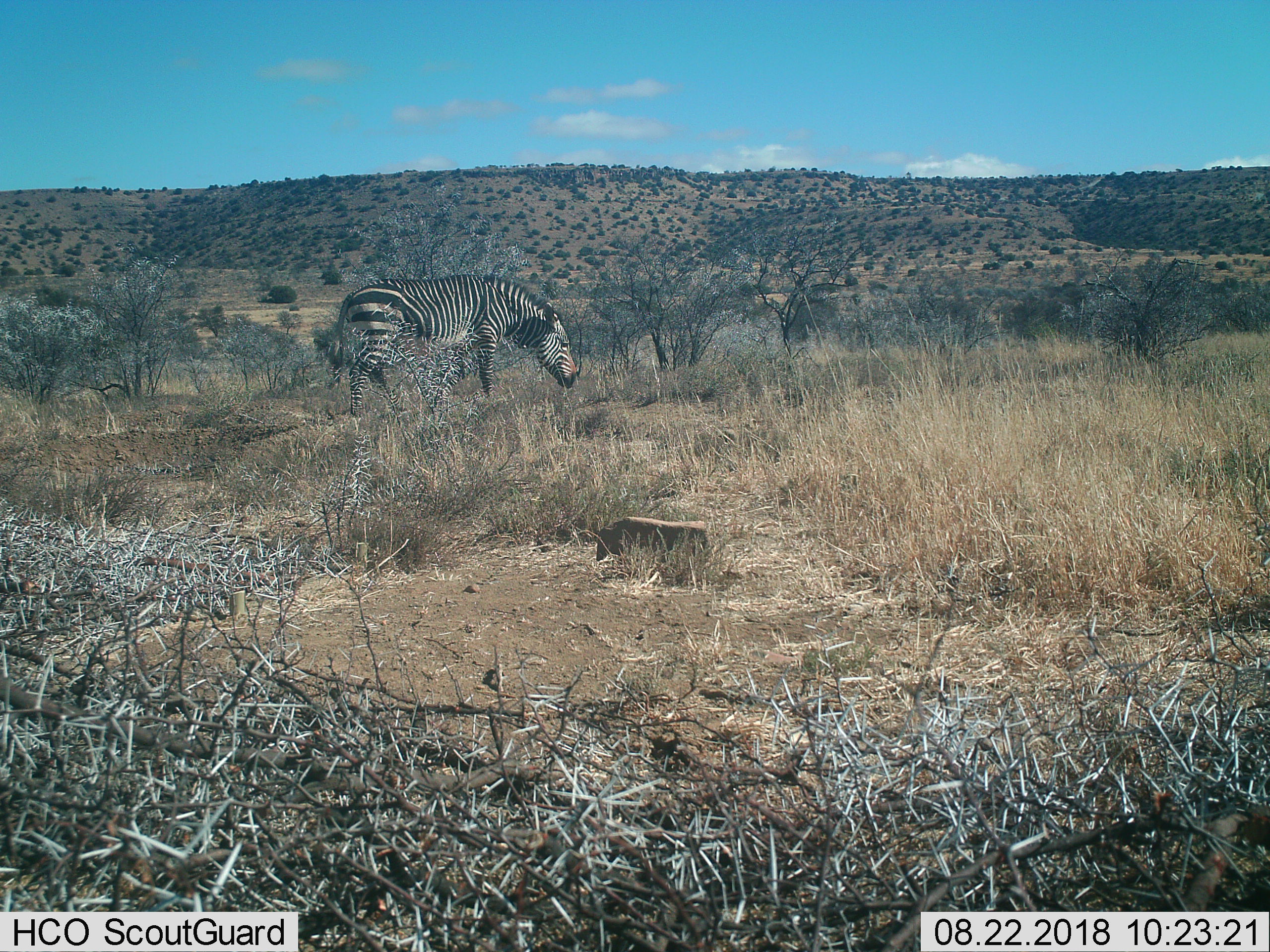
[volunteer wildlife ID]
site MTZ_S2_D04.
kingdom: Animalia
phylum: Chordata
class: Mammalia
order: Perissodactyla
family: Equidae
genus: Equus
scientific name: Equus zebra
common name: mountain zebra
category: zebramountain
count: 1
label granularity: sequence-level